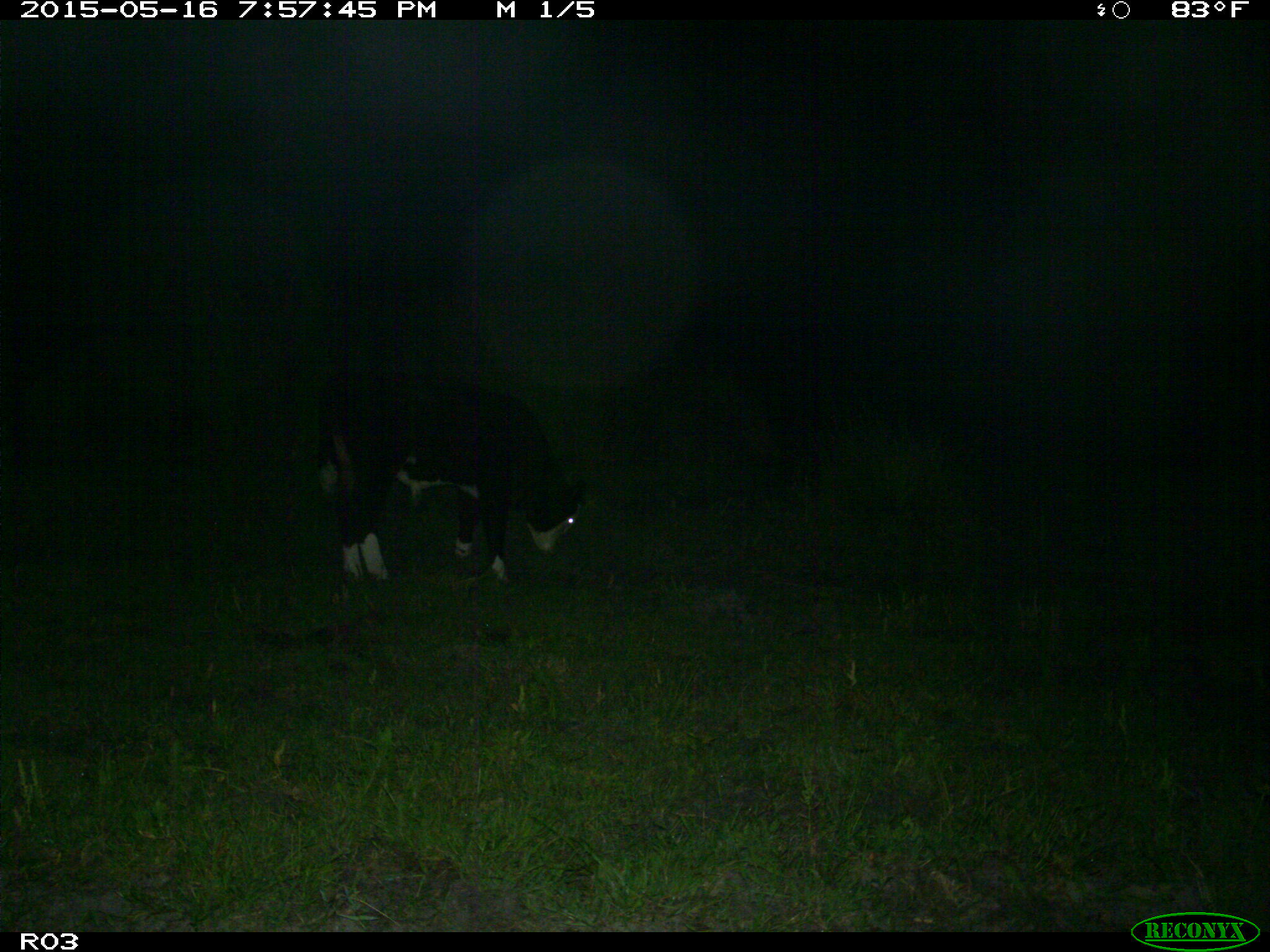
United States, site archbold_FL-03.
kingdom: Animalia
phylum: Chordata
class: Mammalia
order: Artiodactyla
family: Bovidae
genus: Bos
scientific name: Bos taurus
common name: domestic cow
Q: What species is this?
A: Bos taurus (domestic cow).